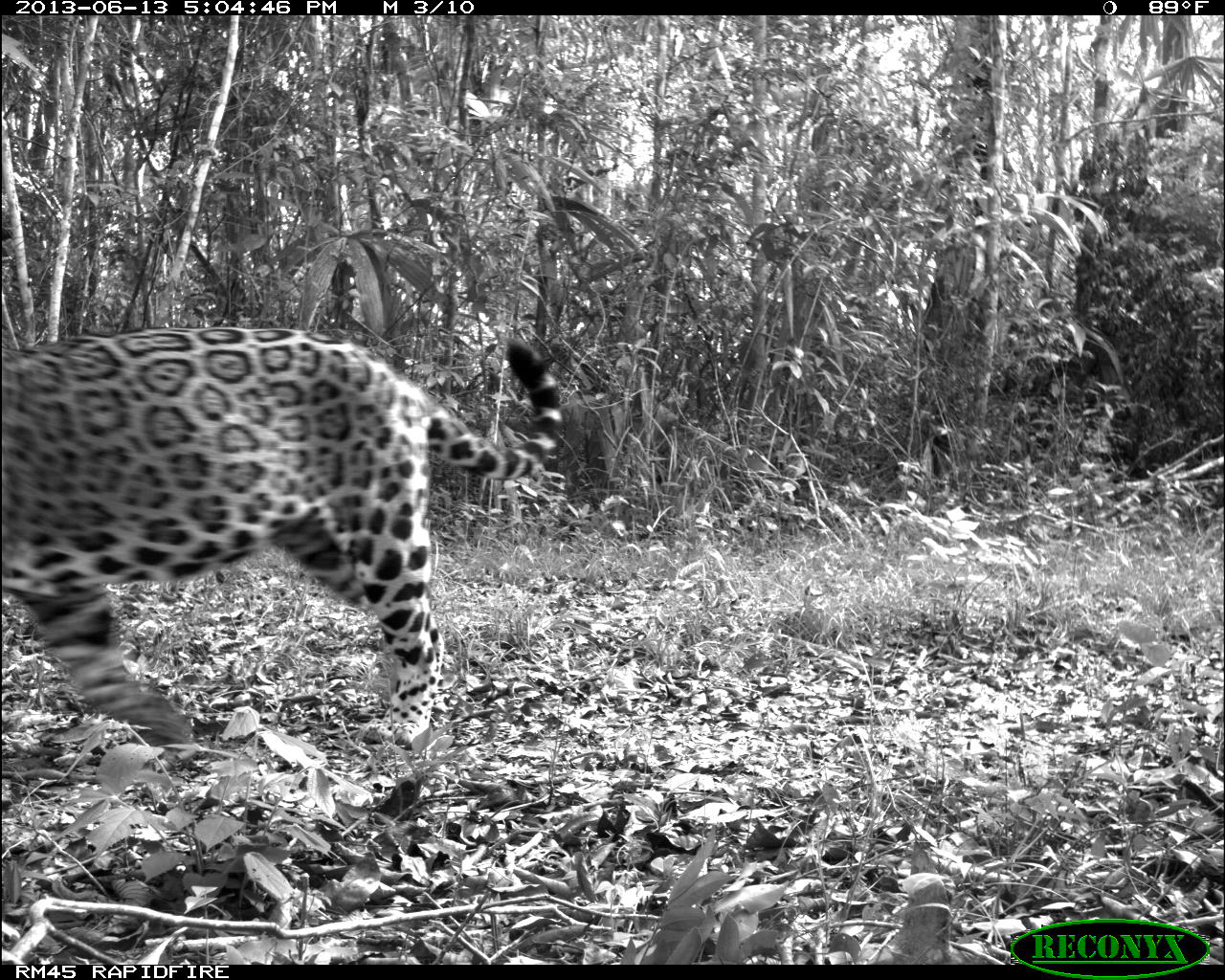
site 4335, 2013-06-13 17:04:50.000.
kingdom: Animalia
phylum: Chordata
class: Mammalia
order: Carnivora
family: Felidae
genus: Panthera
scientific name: Panthera onca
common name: jaguar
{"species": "Panthera onca (jaguar)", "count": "1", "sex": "male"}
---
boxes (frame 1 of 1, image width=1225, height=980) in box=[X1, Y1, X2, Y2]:
panthera onca: box=[0, 318, 566, 756]